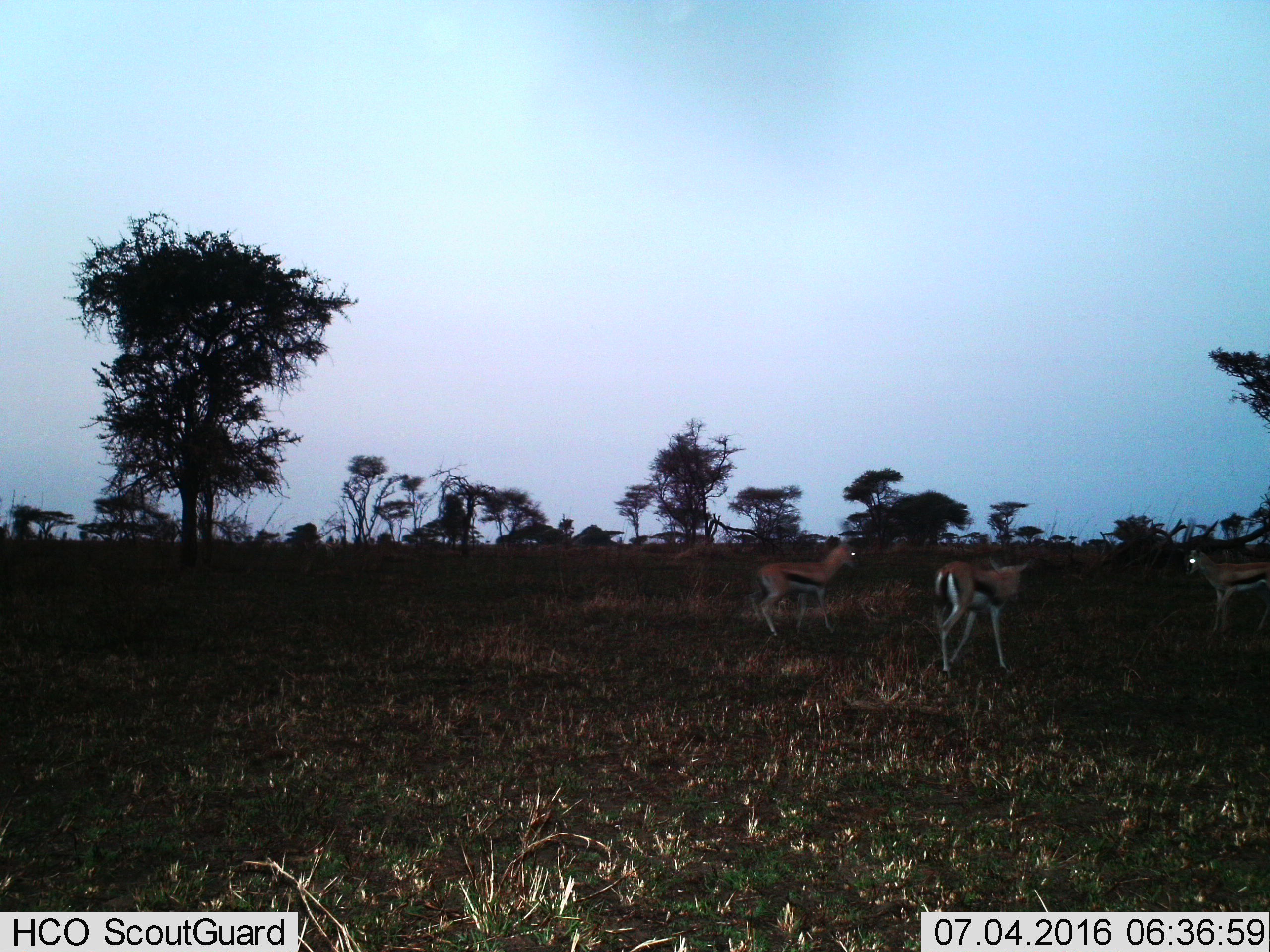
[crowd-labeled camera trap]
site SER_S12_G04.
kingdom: Animalia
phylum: Chordata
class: Mammalia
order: Artiodactyla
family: Bovidae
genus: Eudorcas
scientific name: Eudorcas thomsonii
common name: thomson's gazelle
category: gazellethomsons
Gazellethomsons (thomson's gazelle) (Eudorcas thomsonii), count 3. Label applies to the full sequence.